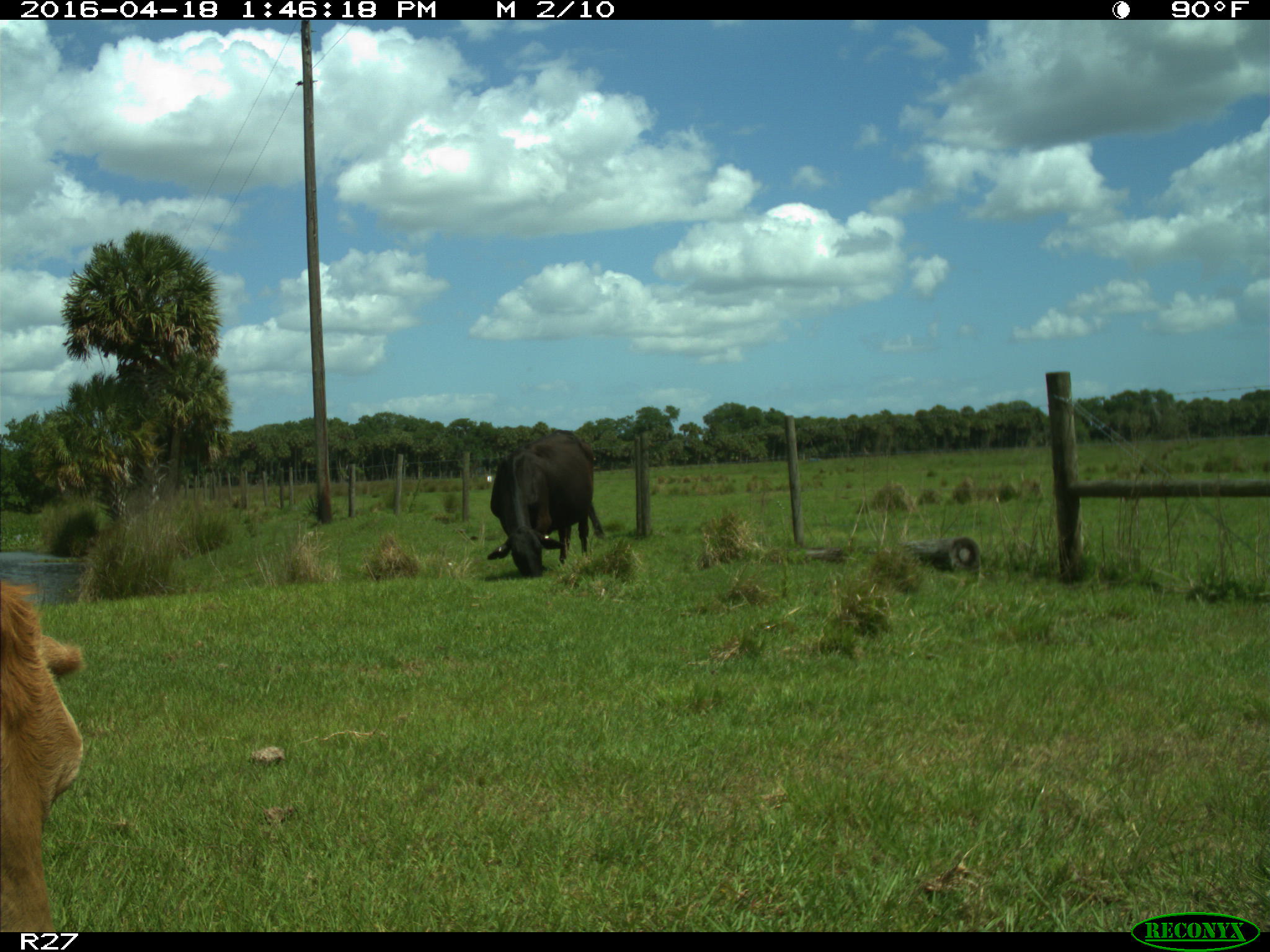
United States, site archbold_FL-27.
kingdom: Animalia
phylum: Chordata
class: Mammalia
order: Artiodactyla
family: Bovidae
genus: Bos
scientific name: Bos taurus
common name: domestic cow